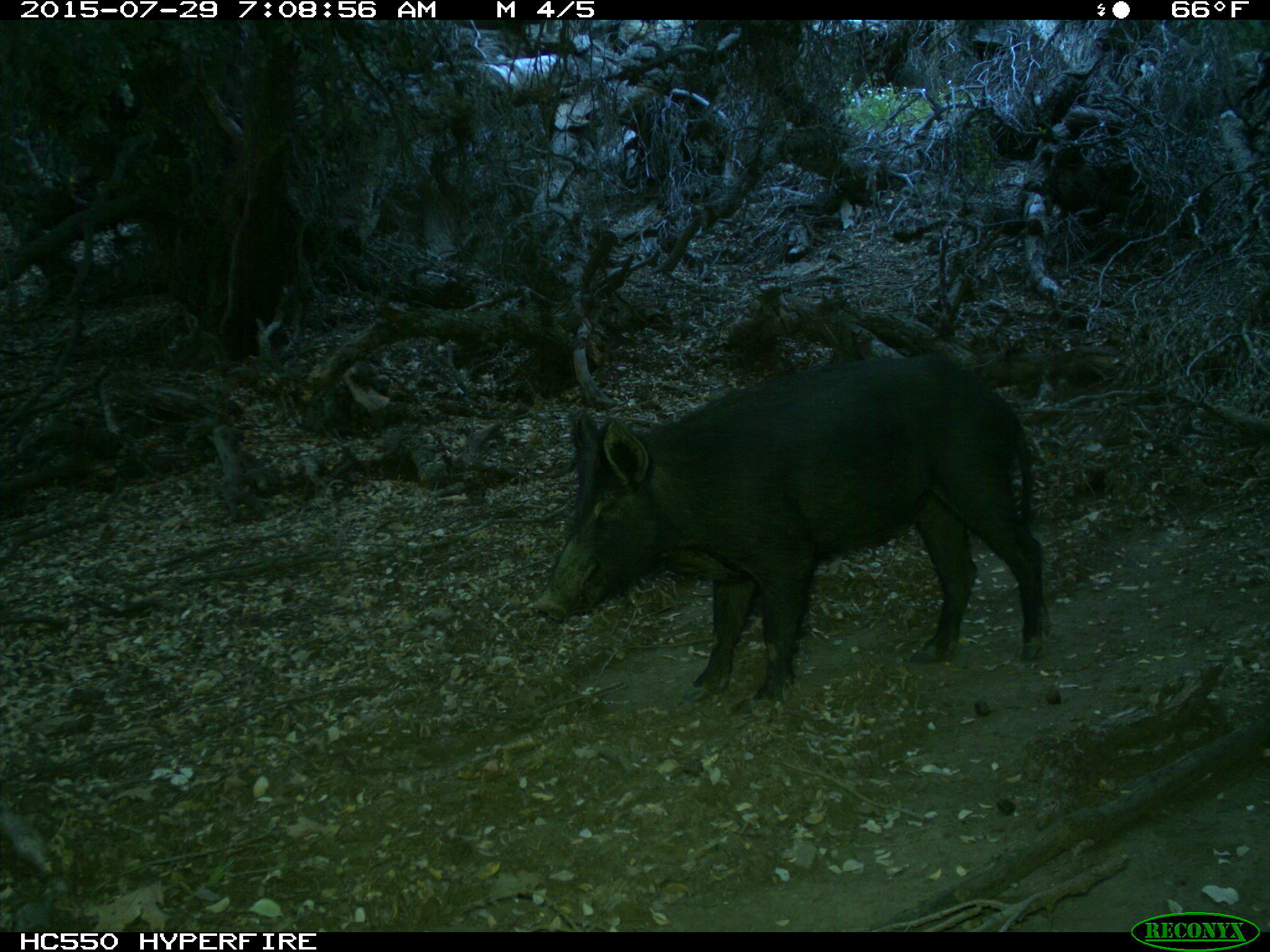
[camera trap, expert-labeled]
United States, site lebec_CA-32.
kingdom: Animalia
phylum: Chordata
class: Mammalia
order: Artiodactyla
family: Suidae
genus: Sus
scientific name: Sus scrofa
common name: wild boar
Sus scrofa (wild boar).